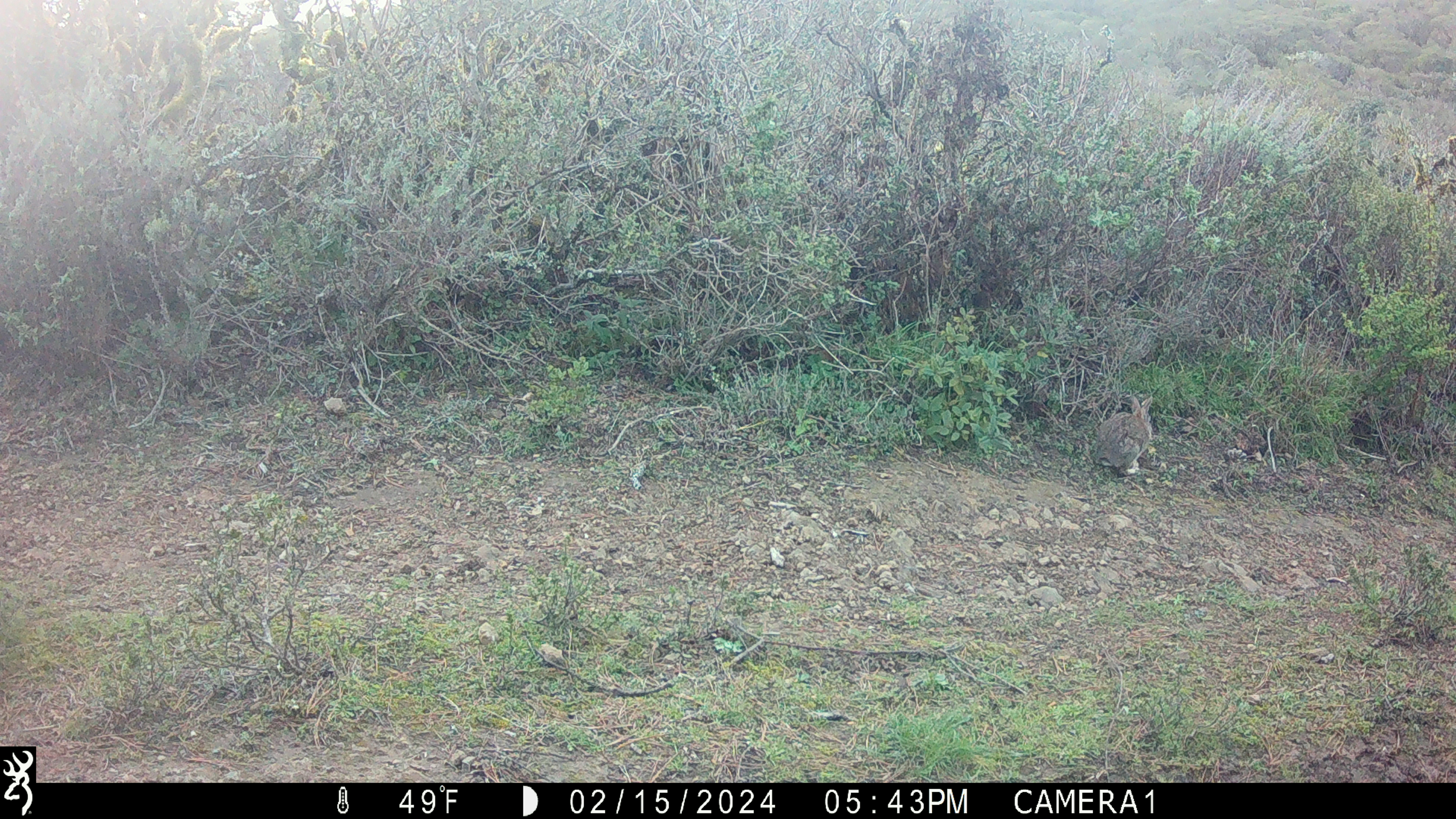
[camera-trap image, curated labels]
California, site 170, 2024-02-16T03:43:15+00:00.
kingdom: Animalia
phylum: Chordata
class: Mammalia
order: Lagomorpha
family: Leporidae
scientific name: Leporidae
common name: rabbit